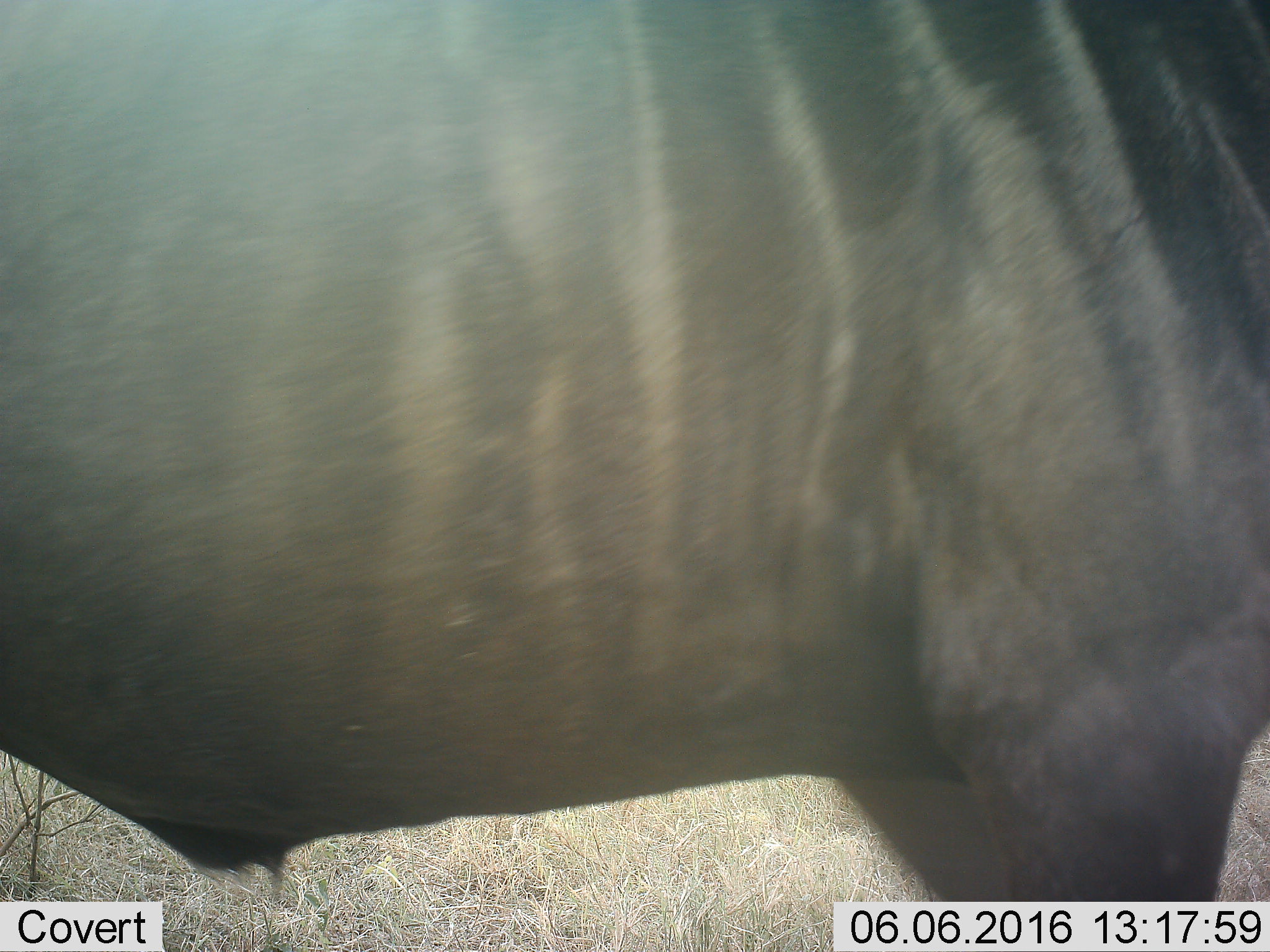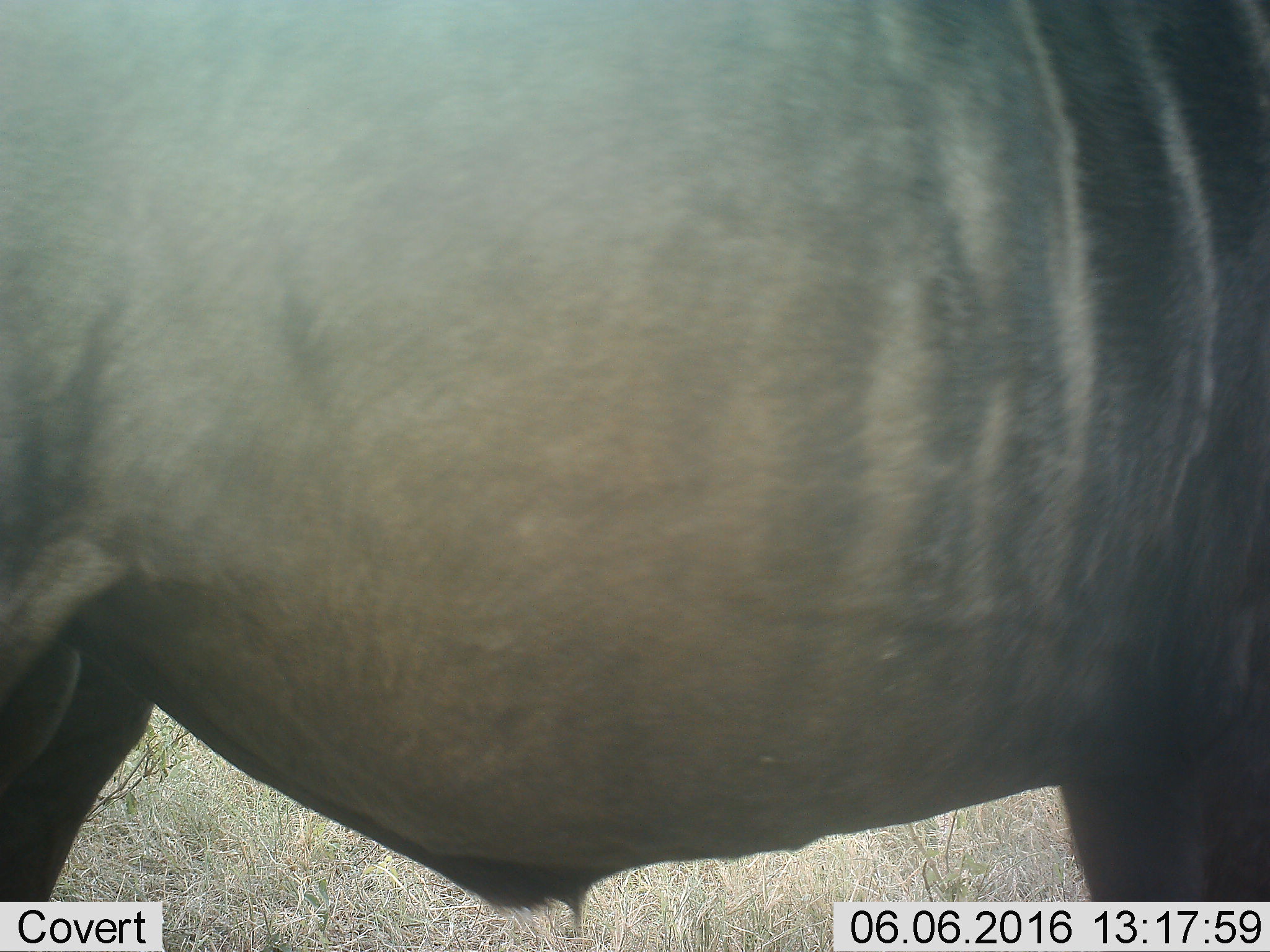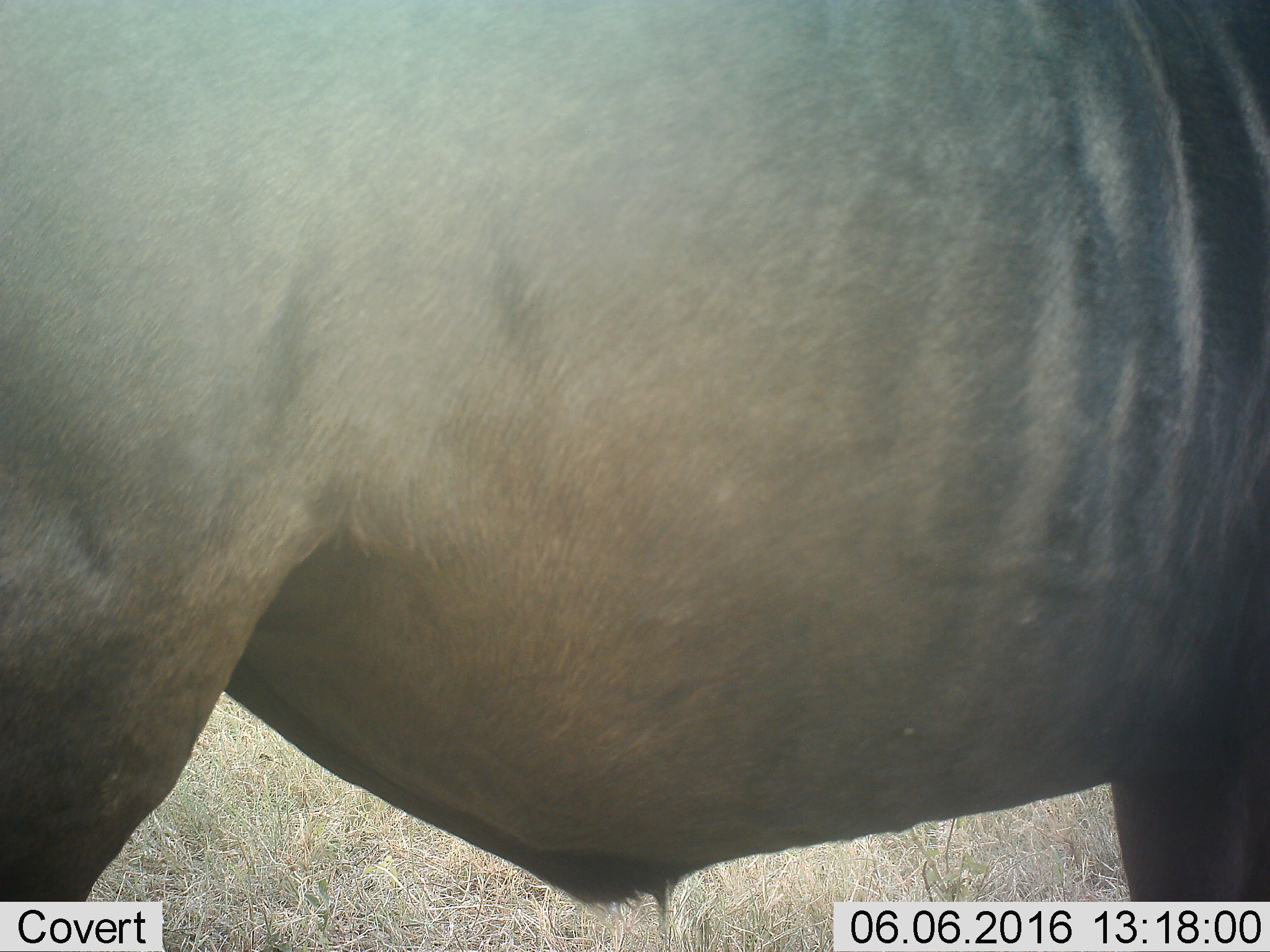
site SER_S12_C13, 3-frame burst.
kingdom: Animalia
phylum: Chordata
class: Mammalia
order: Artiodactyla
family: Bovidae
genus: Connochaetes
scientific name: Connochaetes taurinus taurinus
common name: blue wildebeest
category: wildebeestblue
Wildebeestblue (blue wildebeest) (Connochaetes taurinus taurinus), count 1. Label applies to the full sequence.